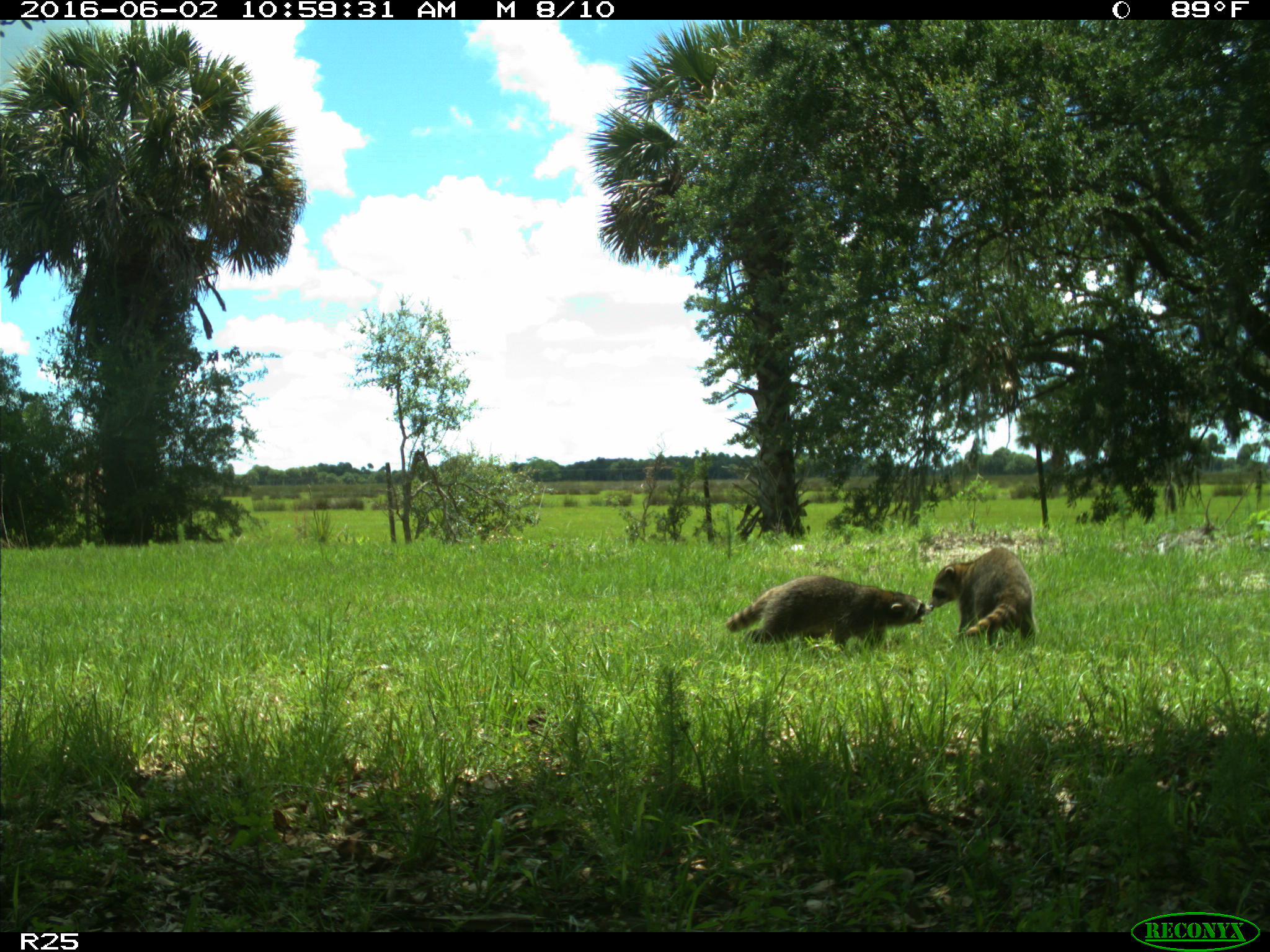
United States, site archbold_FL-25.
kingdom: Animalia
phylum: Chordata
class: Mammalia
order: Carnivora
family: Procyonidae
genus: Procyon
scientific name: Procyon lotor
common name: common raccoon